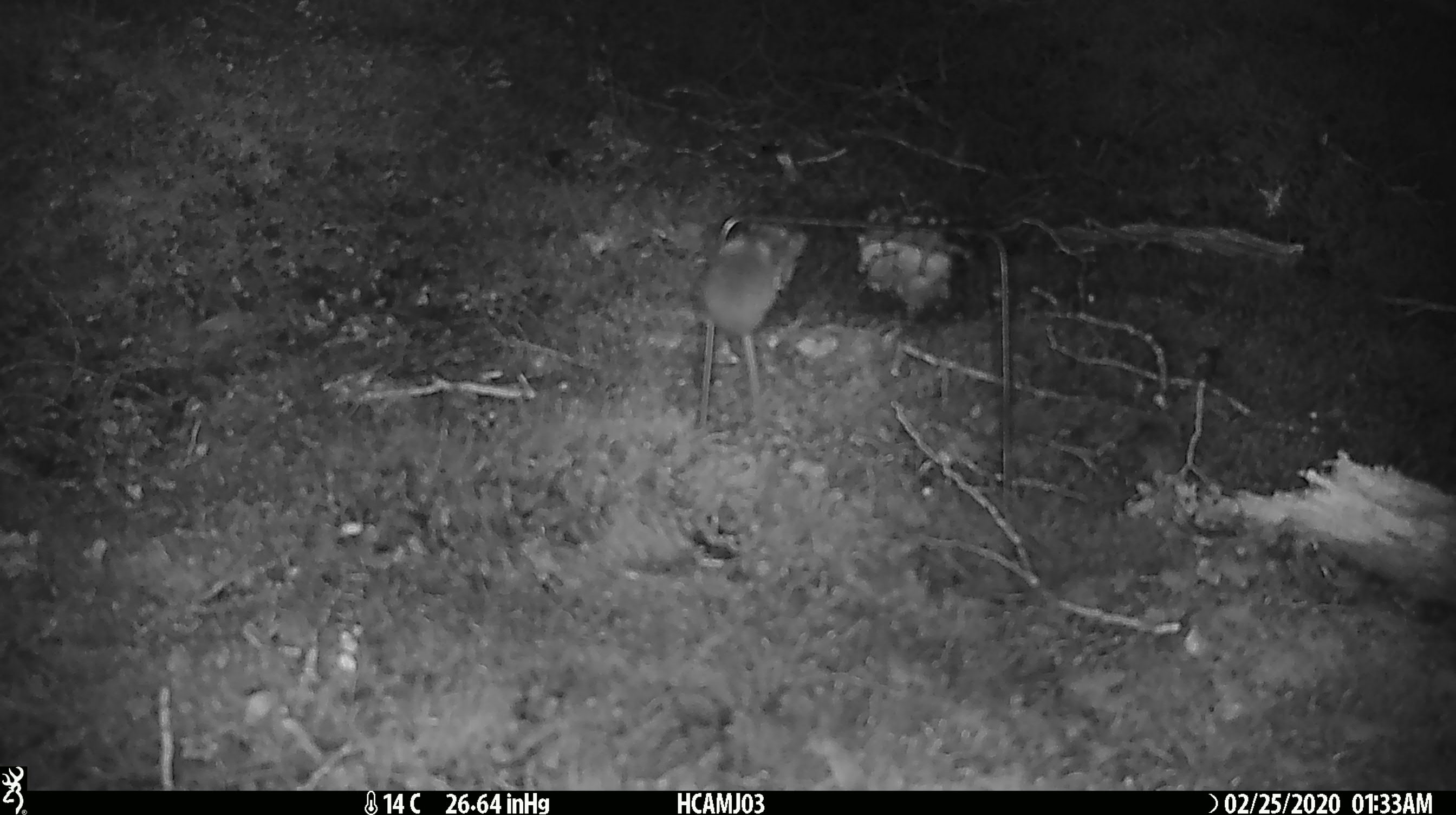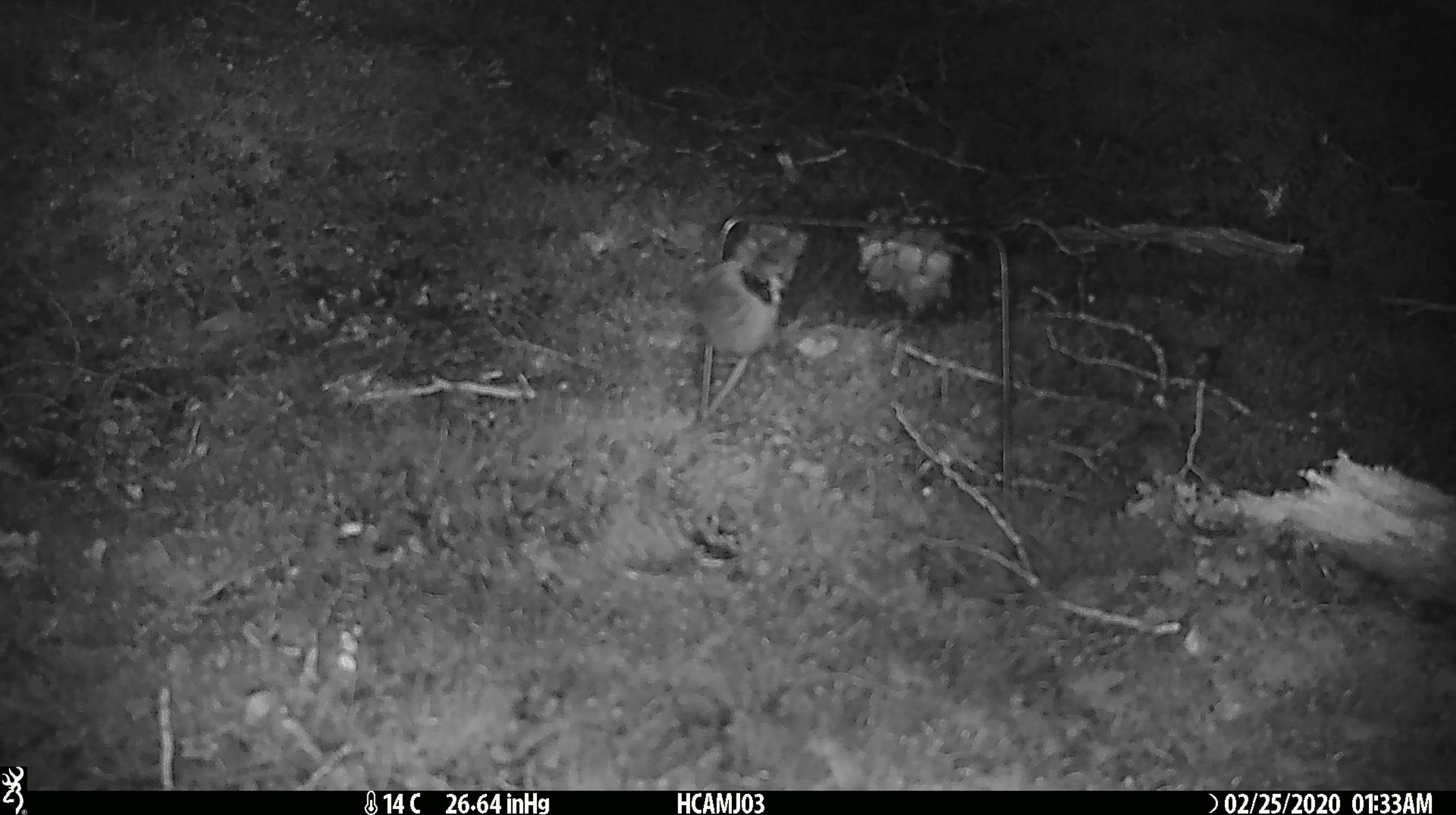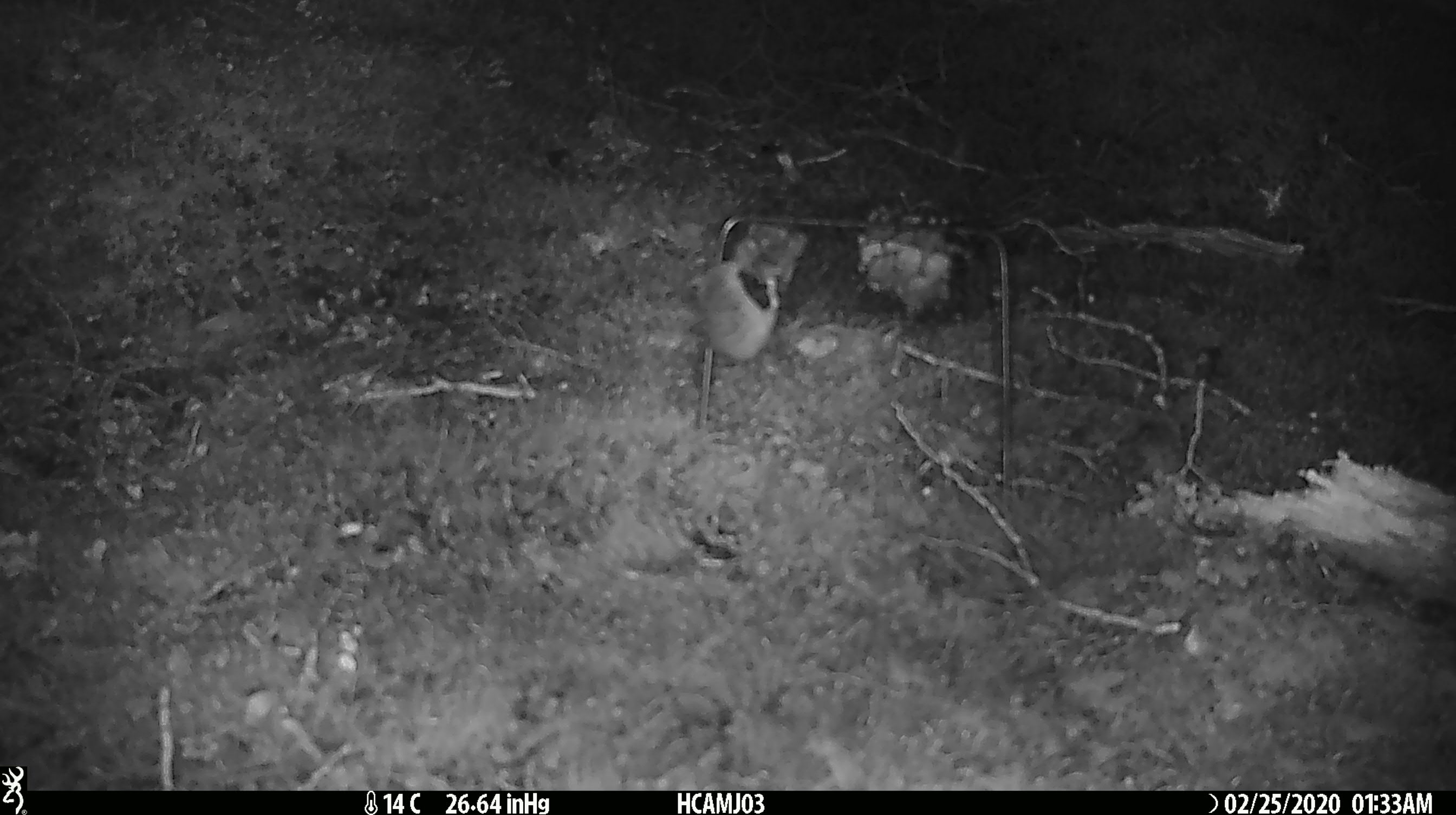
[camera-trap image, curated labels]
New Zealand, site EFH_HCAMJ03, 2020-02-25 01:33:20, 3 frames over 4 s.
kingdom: Animalia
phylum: Chordata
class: Mammalia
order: Rodentia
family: Muridae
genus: Mus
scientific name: Mus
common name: mouse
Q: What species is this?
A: Mouse (Mus).